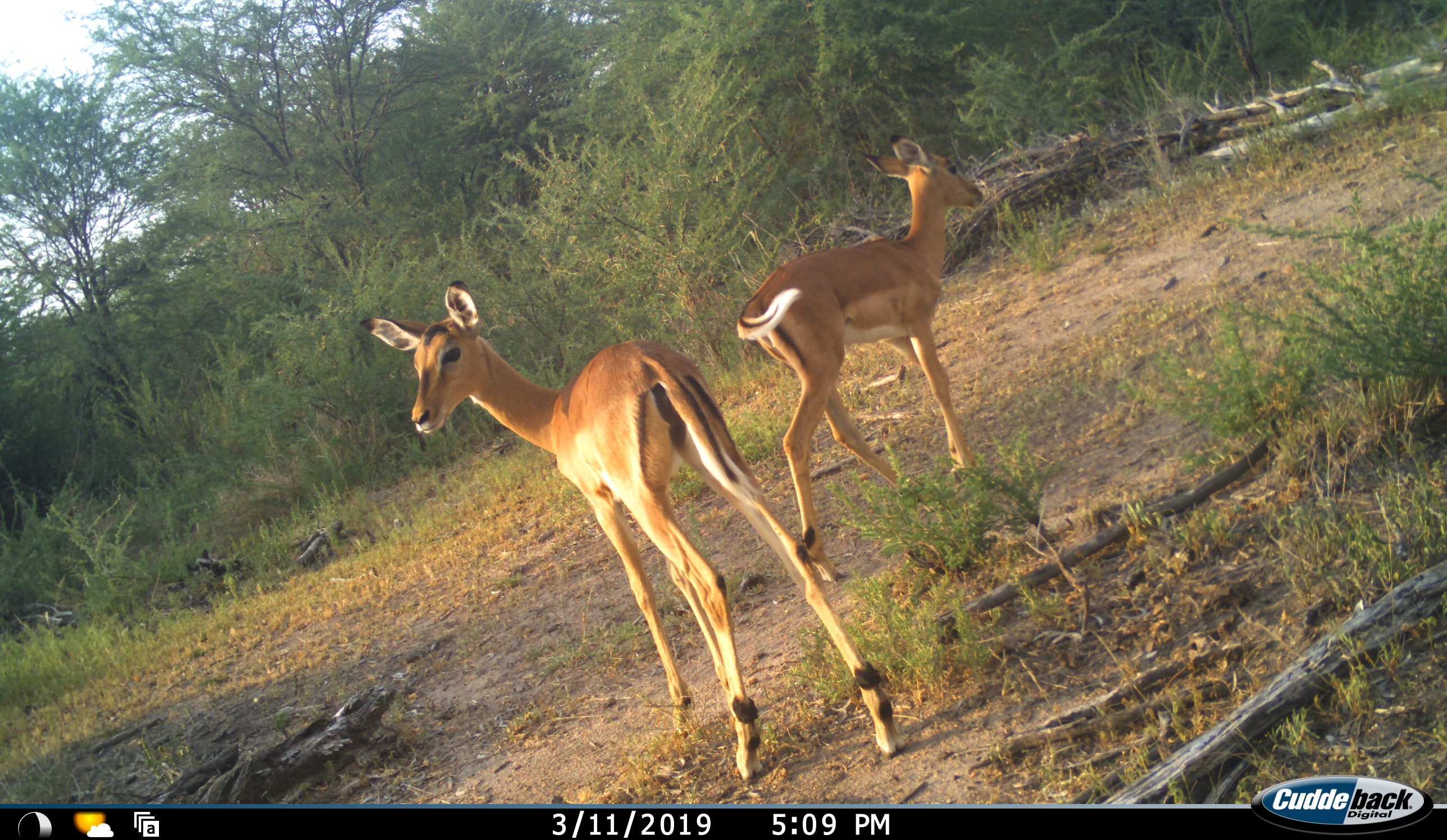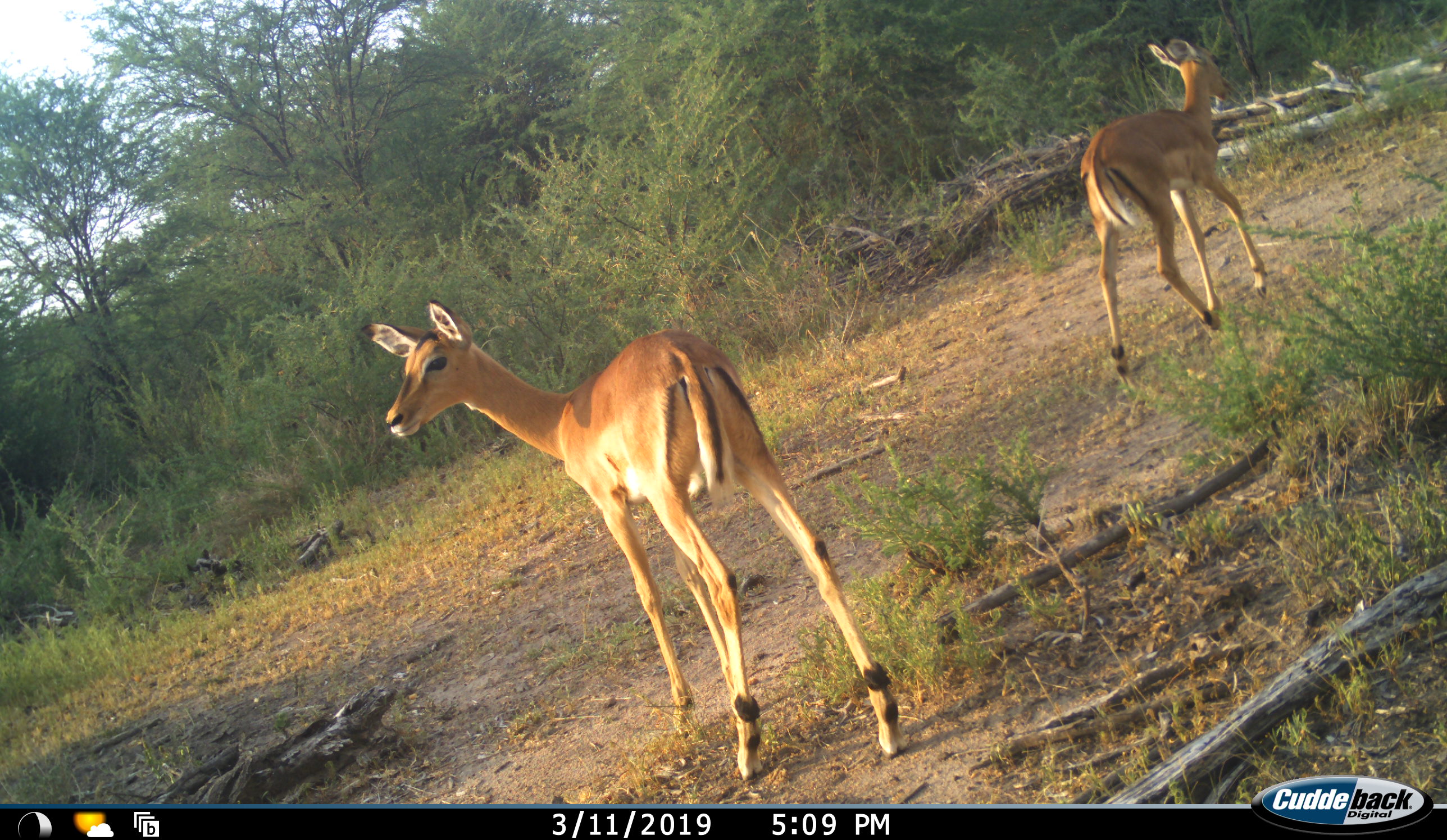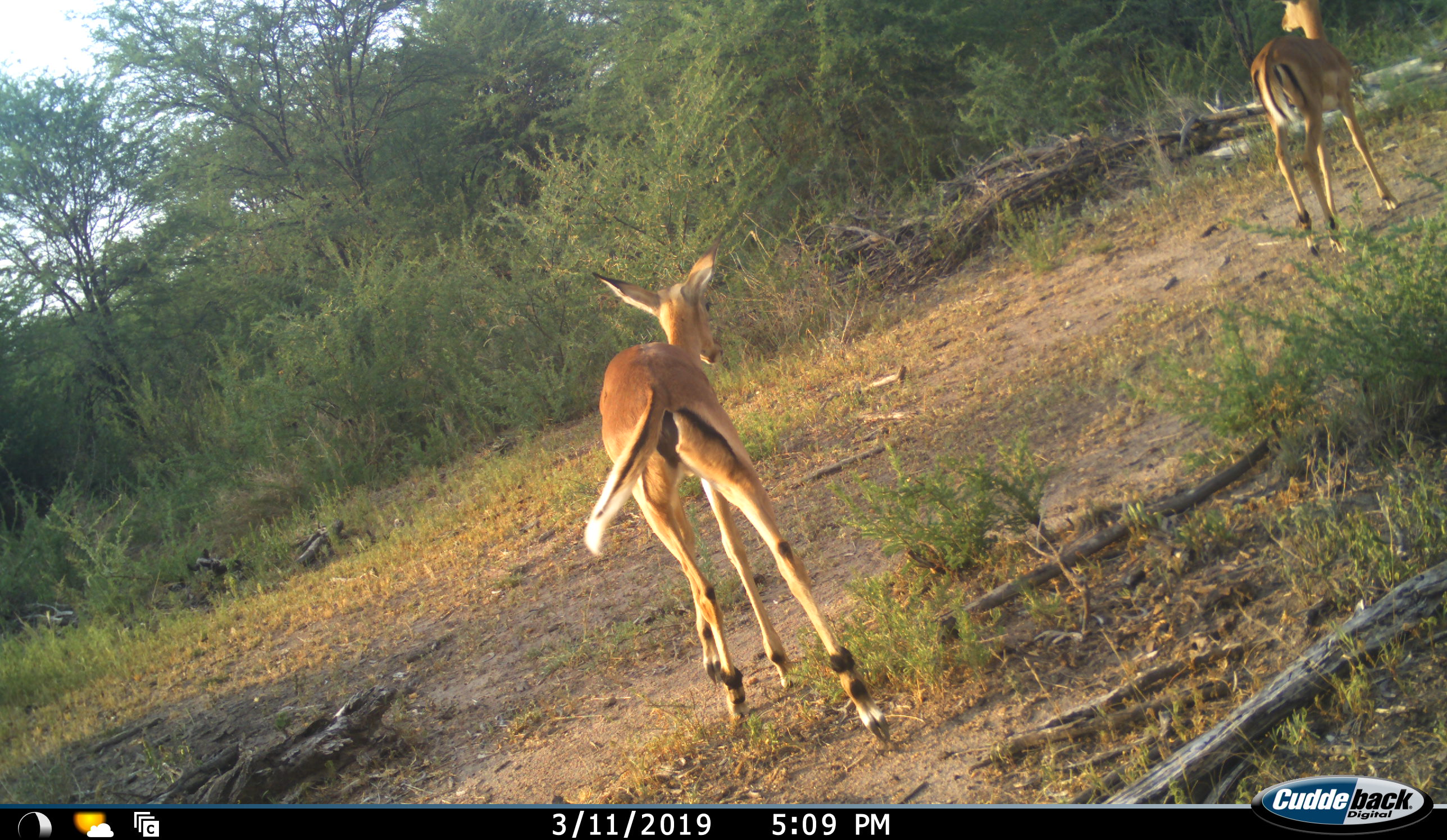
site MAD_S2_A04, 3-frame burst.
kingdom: Animalia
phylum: Chordata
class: Mammalia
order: Artiodactyla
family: Bovidae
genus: Aepyceros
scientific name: Aepyceros melampus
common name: impala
Impala (Aepyceros melampus), count 2. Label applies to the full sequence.